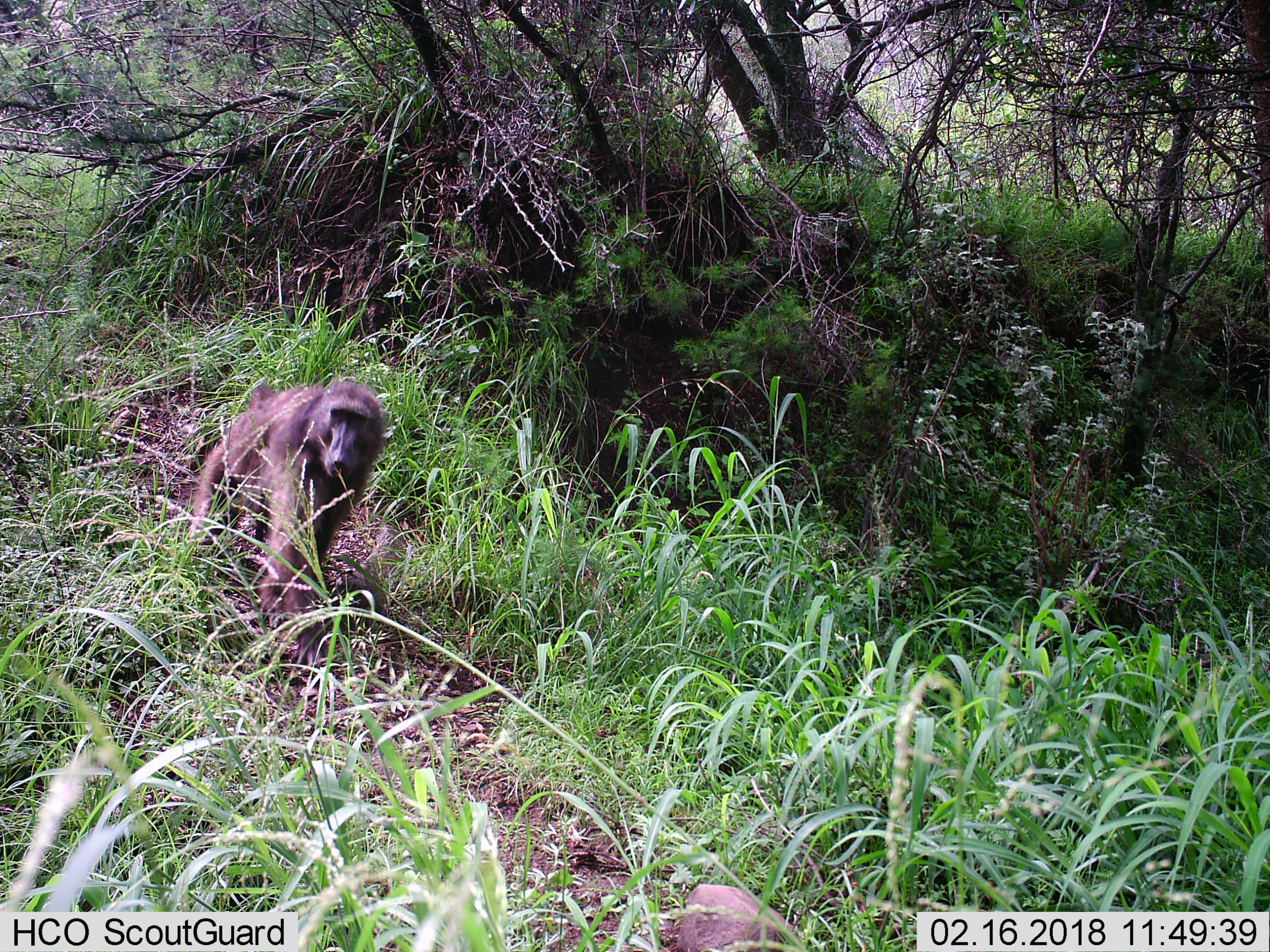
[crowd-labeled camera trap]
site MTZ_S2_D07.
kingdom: Animalia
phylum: Chordata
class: Mammalia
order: Primates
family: Cercopithecidae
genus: Papio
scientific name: Papio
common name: baboon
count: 1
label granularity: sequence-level